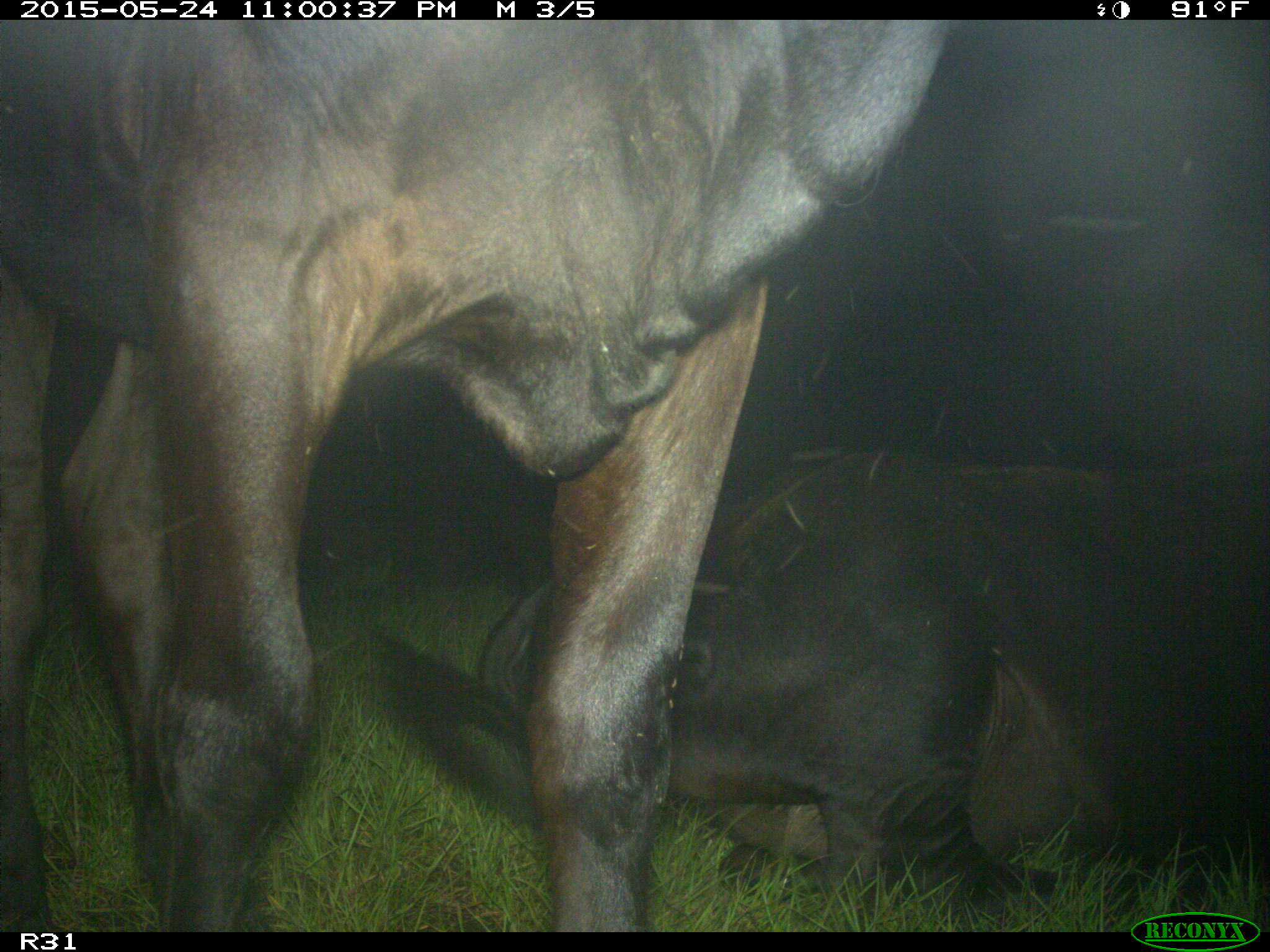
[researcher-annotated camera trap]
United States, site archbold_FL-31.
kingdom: Animalia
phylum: Chordata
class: Mammalia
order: Artiodactyla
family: Bovidae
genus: Bos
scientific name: Bos taurus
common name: domestic cow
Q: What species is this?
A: Bos taurus (domestic cow).